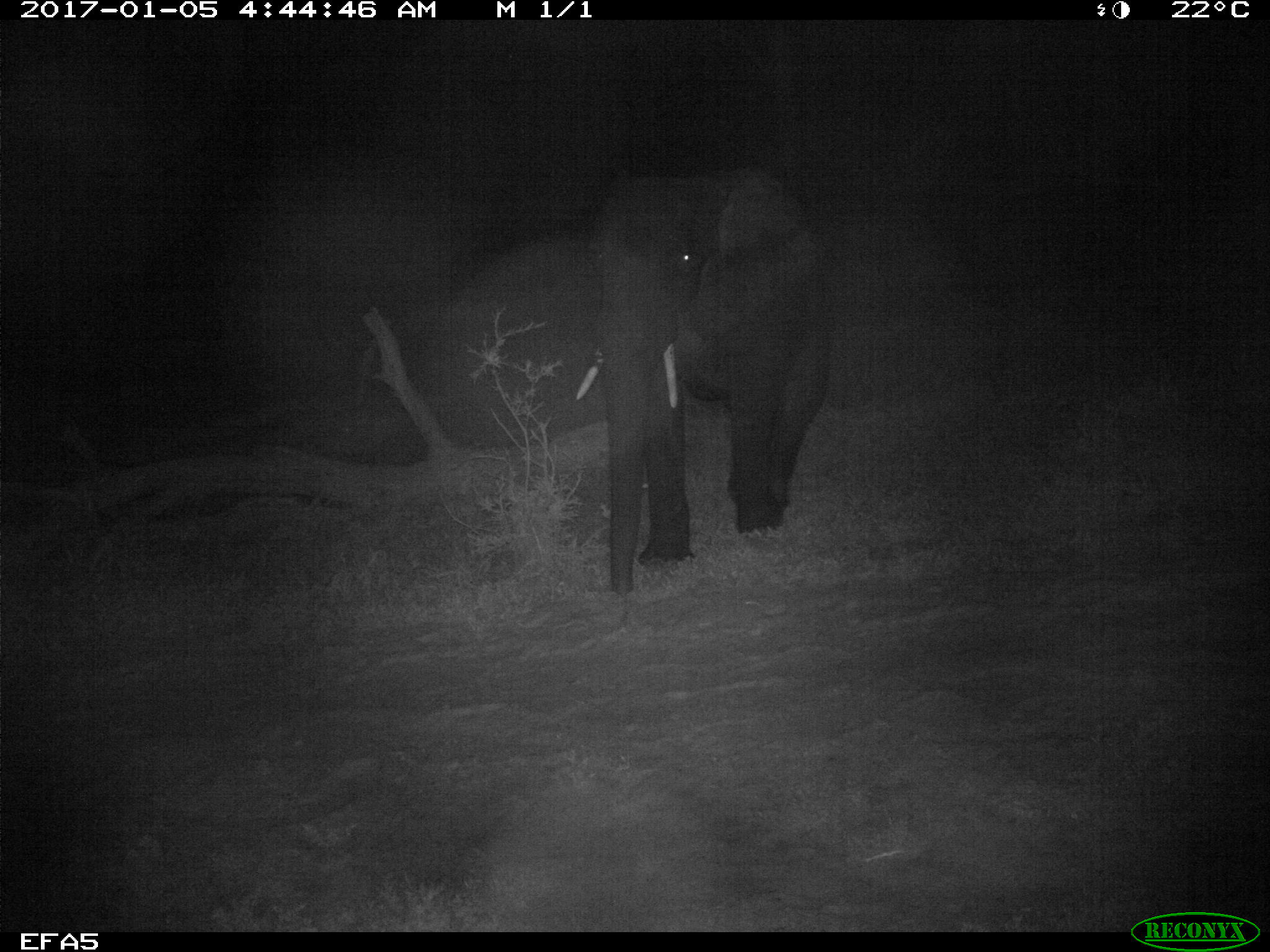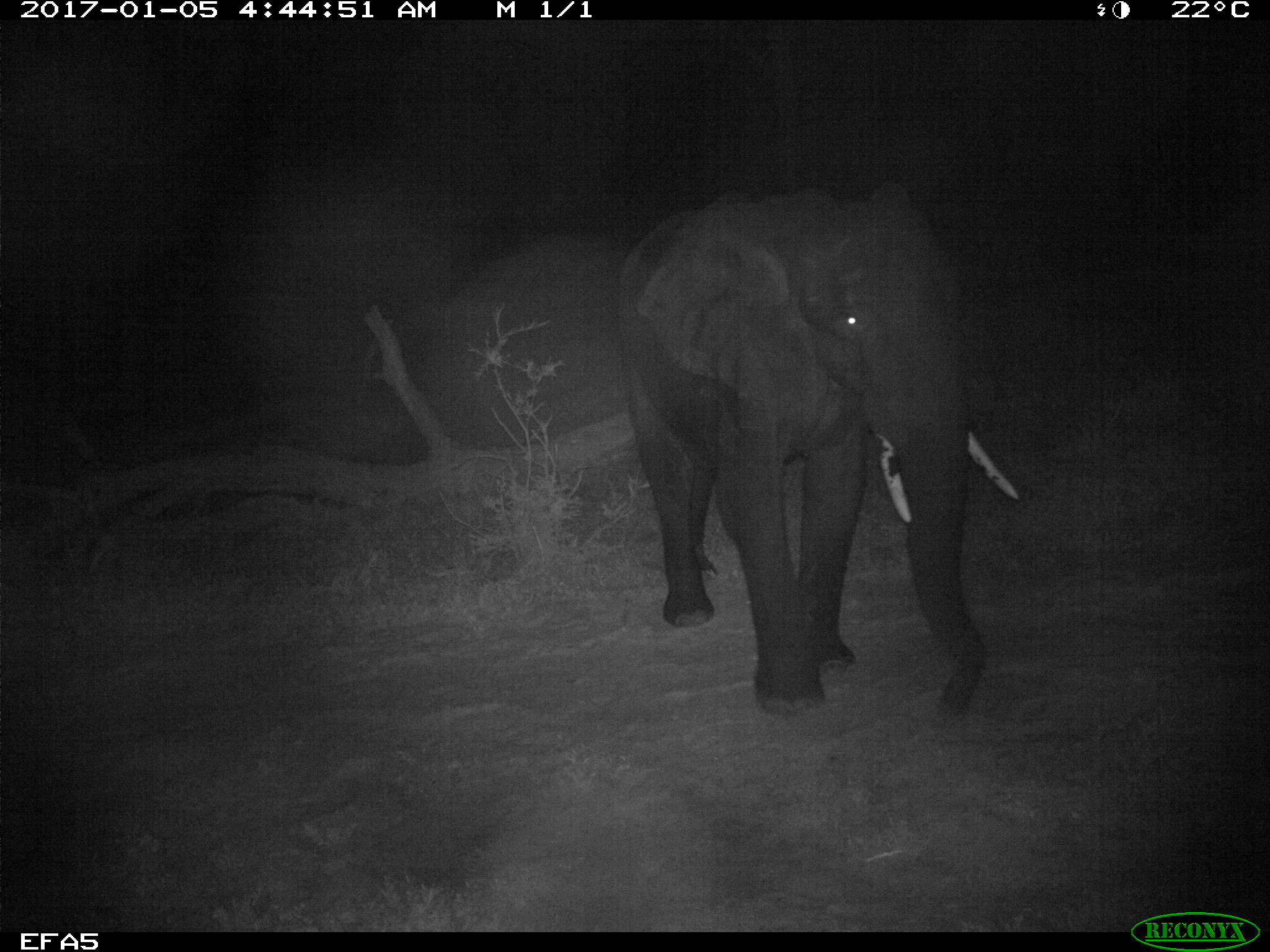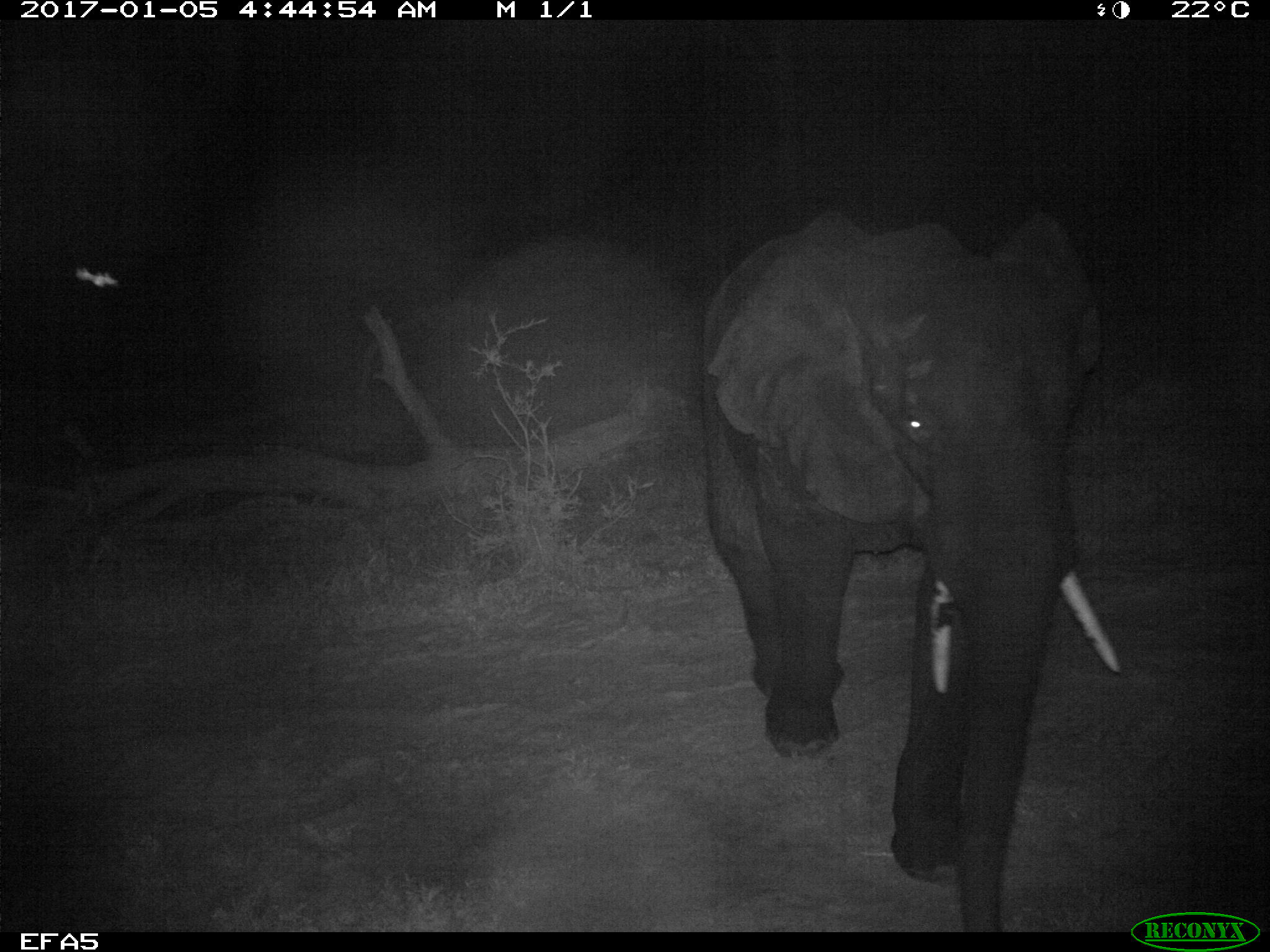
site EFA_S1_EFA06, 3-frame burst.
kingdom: Animalia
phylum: Chordata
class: Mammalia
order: Proboscidea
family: Elephantidae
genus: Loxodonta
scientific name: Loxodonta africana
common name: african bush elephant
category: elephant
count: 1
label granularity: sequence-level